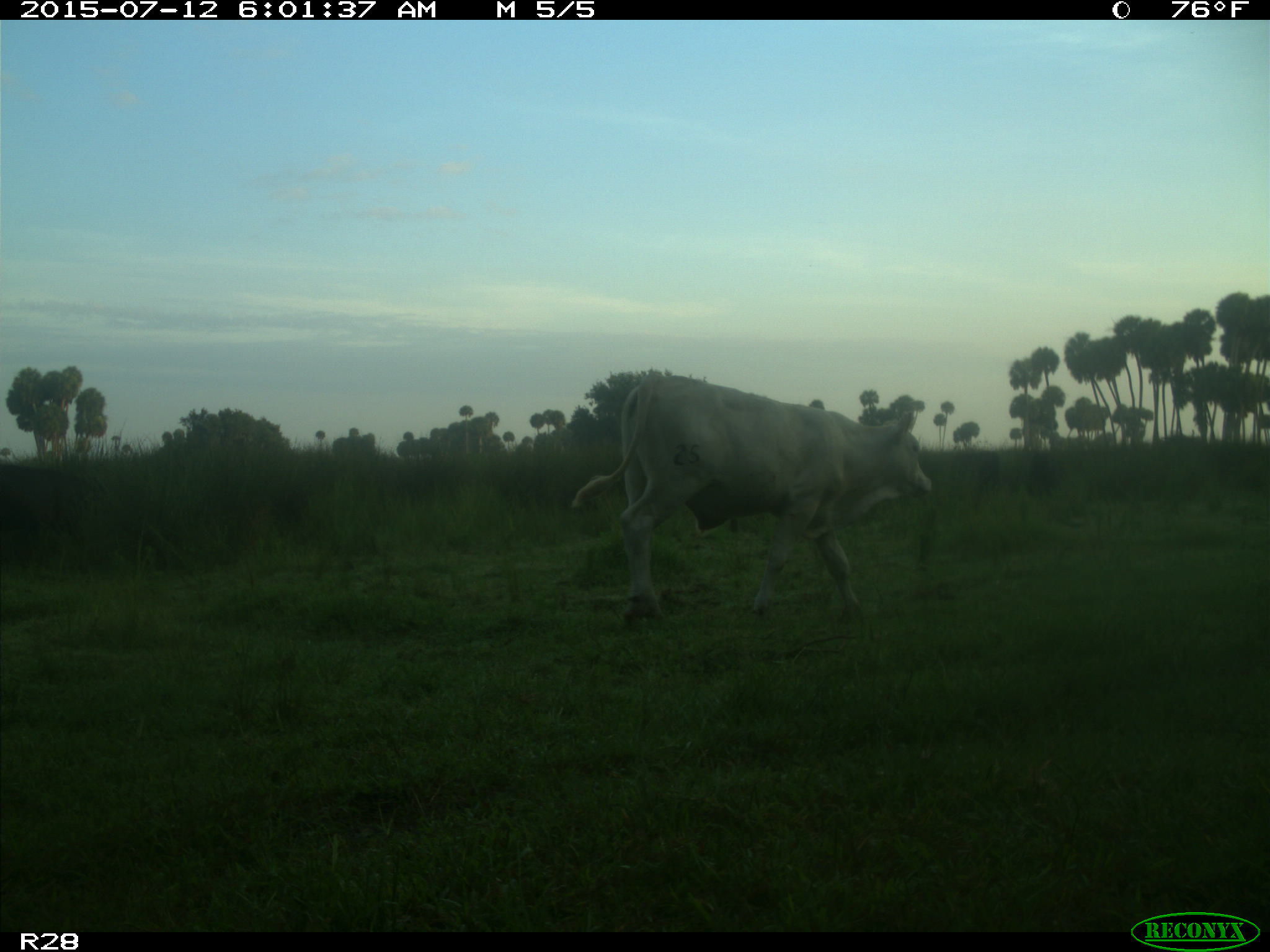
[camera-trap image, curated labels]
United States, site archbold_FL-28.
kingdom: Animalia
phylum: Chordata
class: Mammalia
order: Artiodactyla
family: Bovidae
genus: Bos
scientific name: Bos taurus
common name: domestic cow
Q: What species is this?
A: Bos taurus (domestic cow).